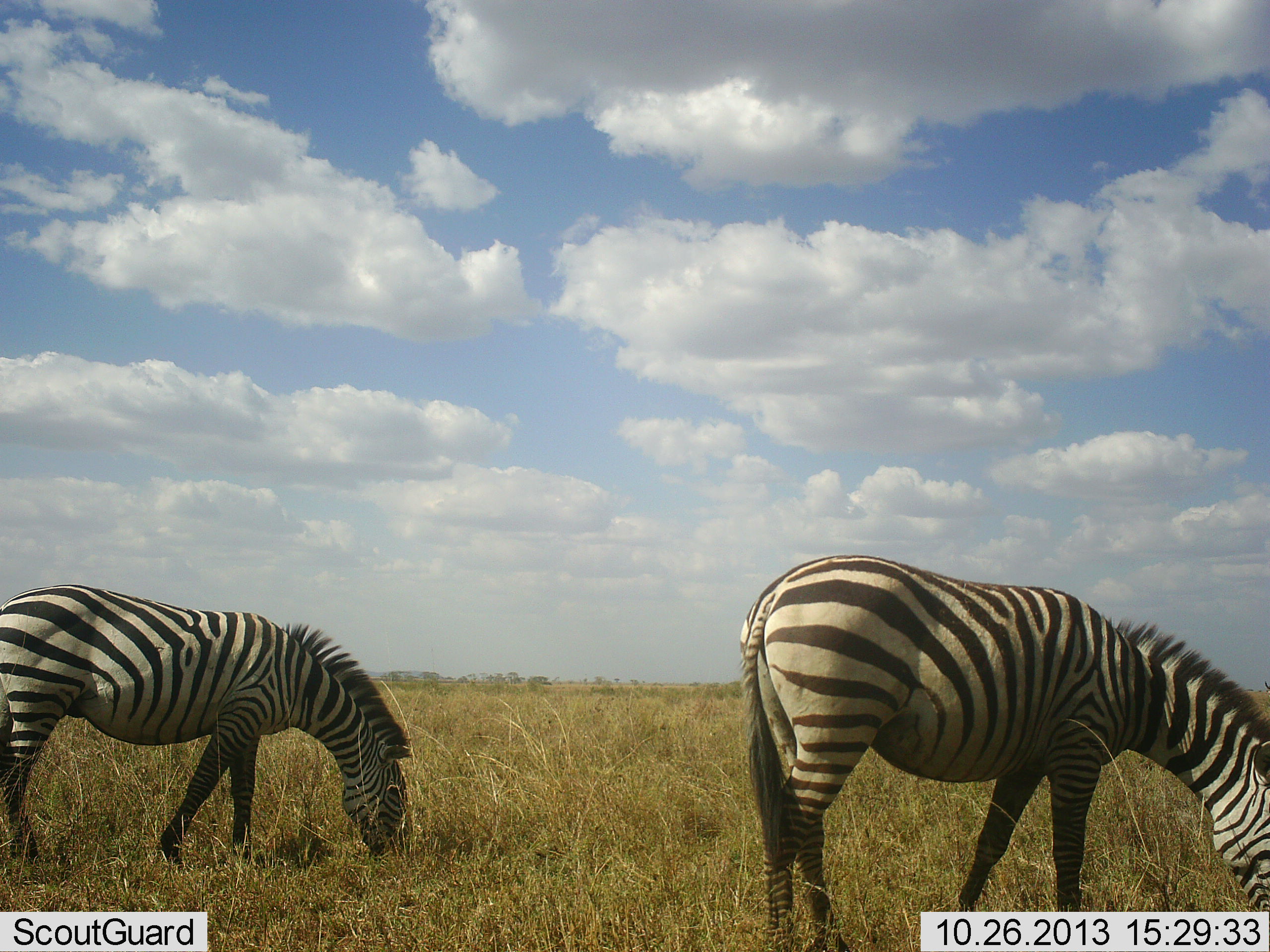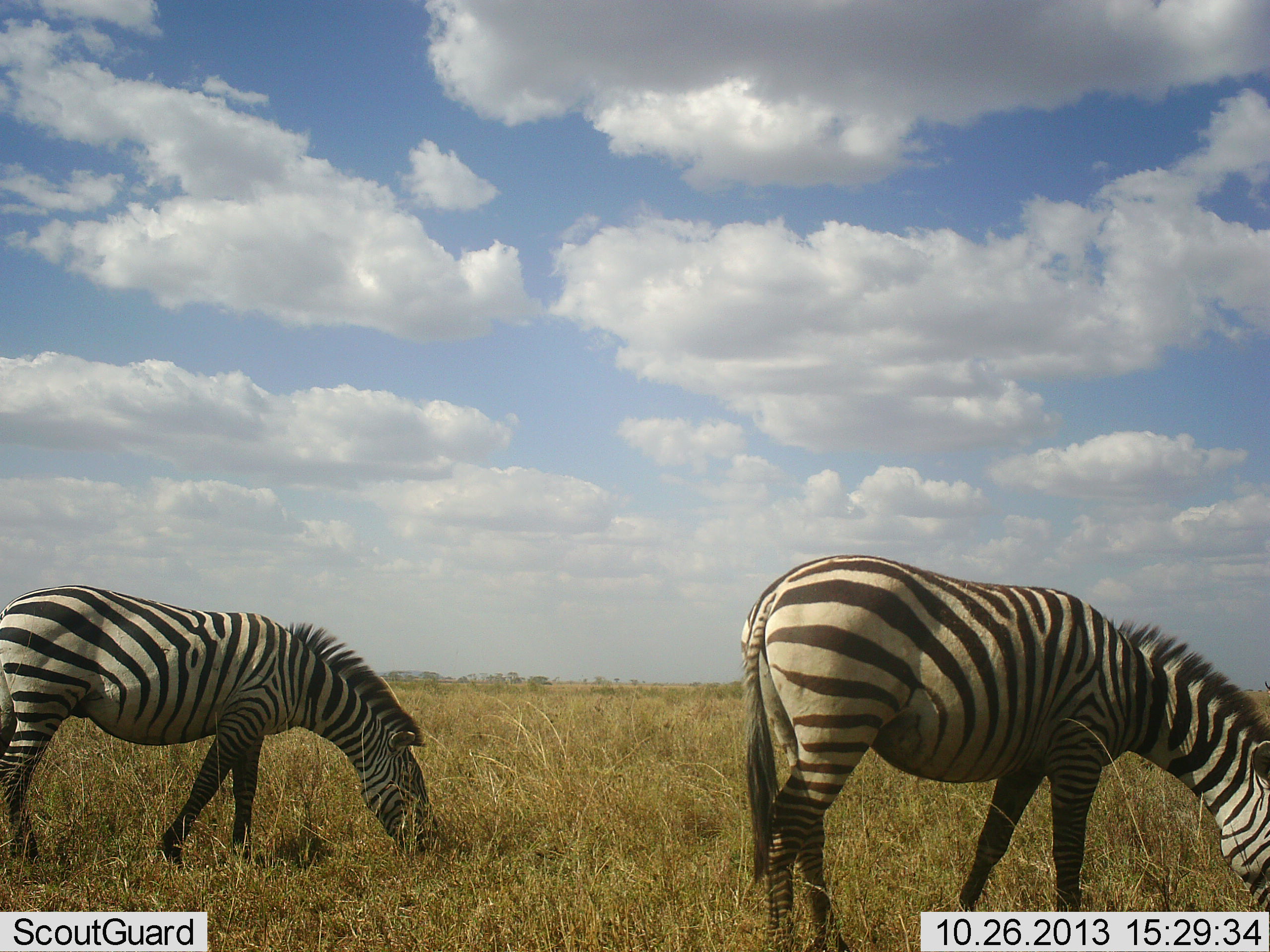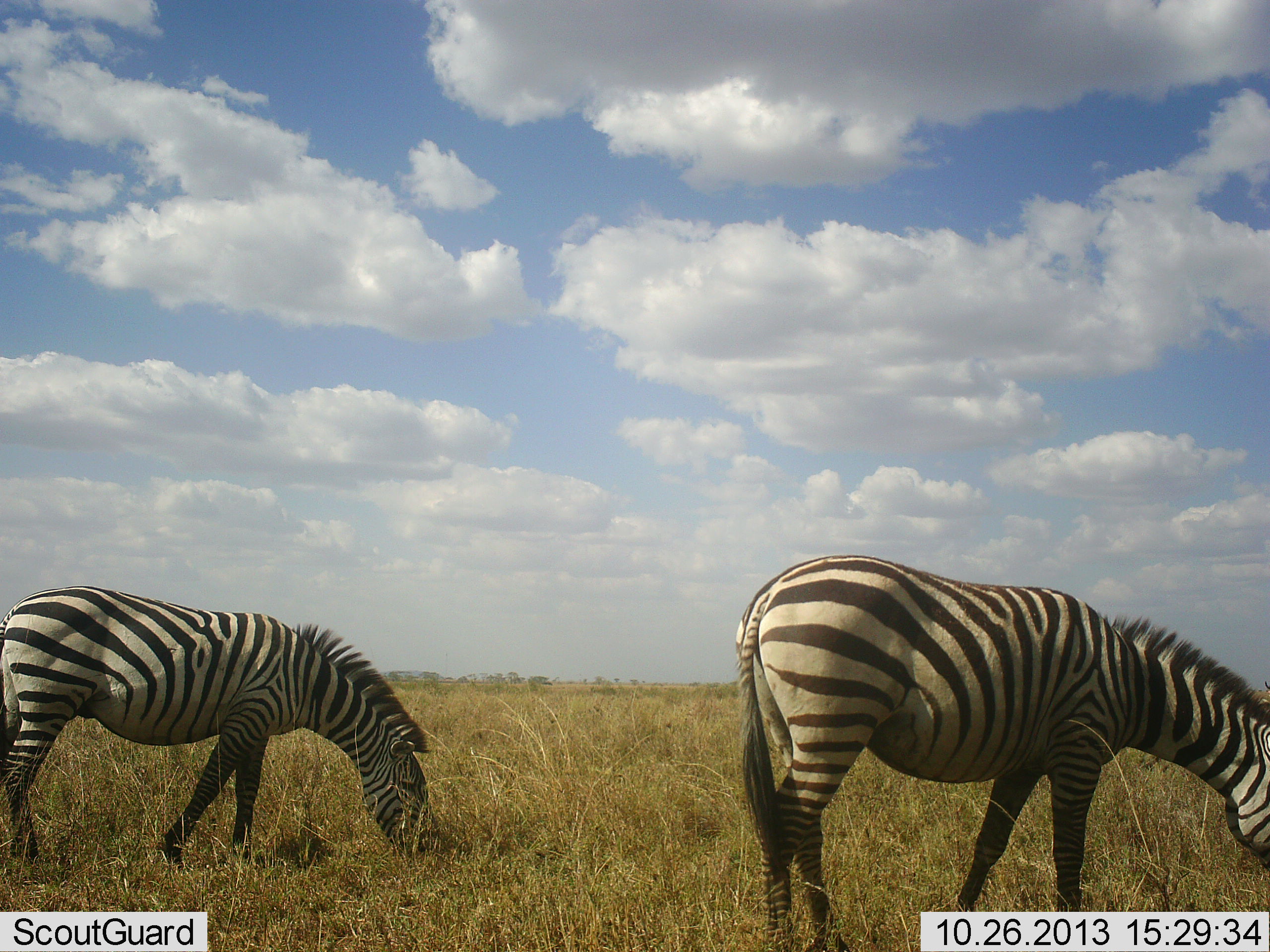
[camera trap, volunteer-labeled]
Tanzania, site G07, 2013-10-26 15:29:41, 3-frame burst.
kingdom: Animalia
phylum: Chordata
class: Mammalia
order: Perissodactyla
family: Equidae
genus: Equus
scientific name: Equus quagga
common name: plains zebra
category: zebra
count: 2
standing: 9%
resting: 0%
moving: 0%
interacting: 0%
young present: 0%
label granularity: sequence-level